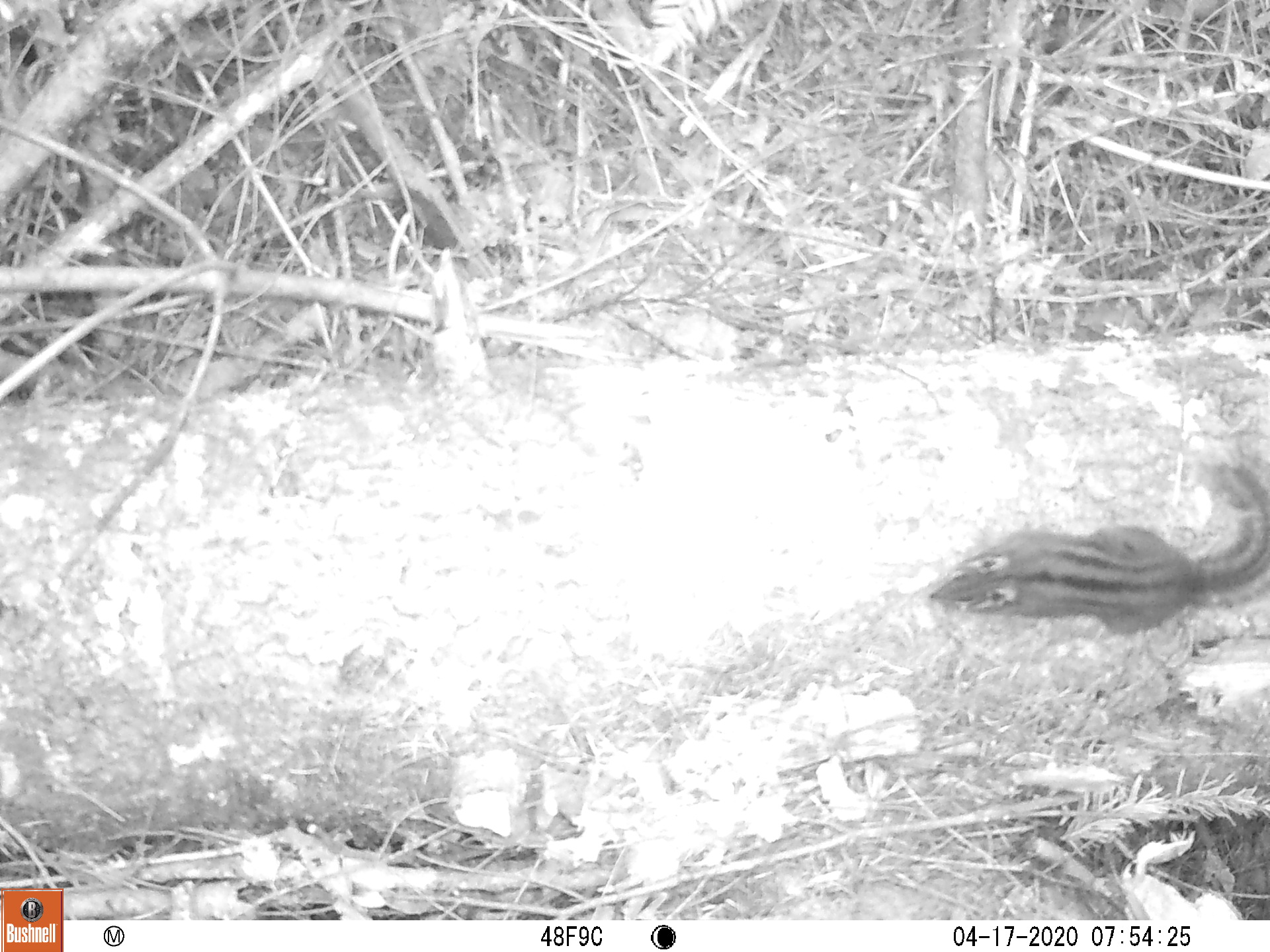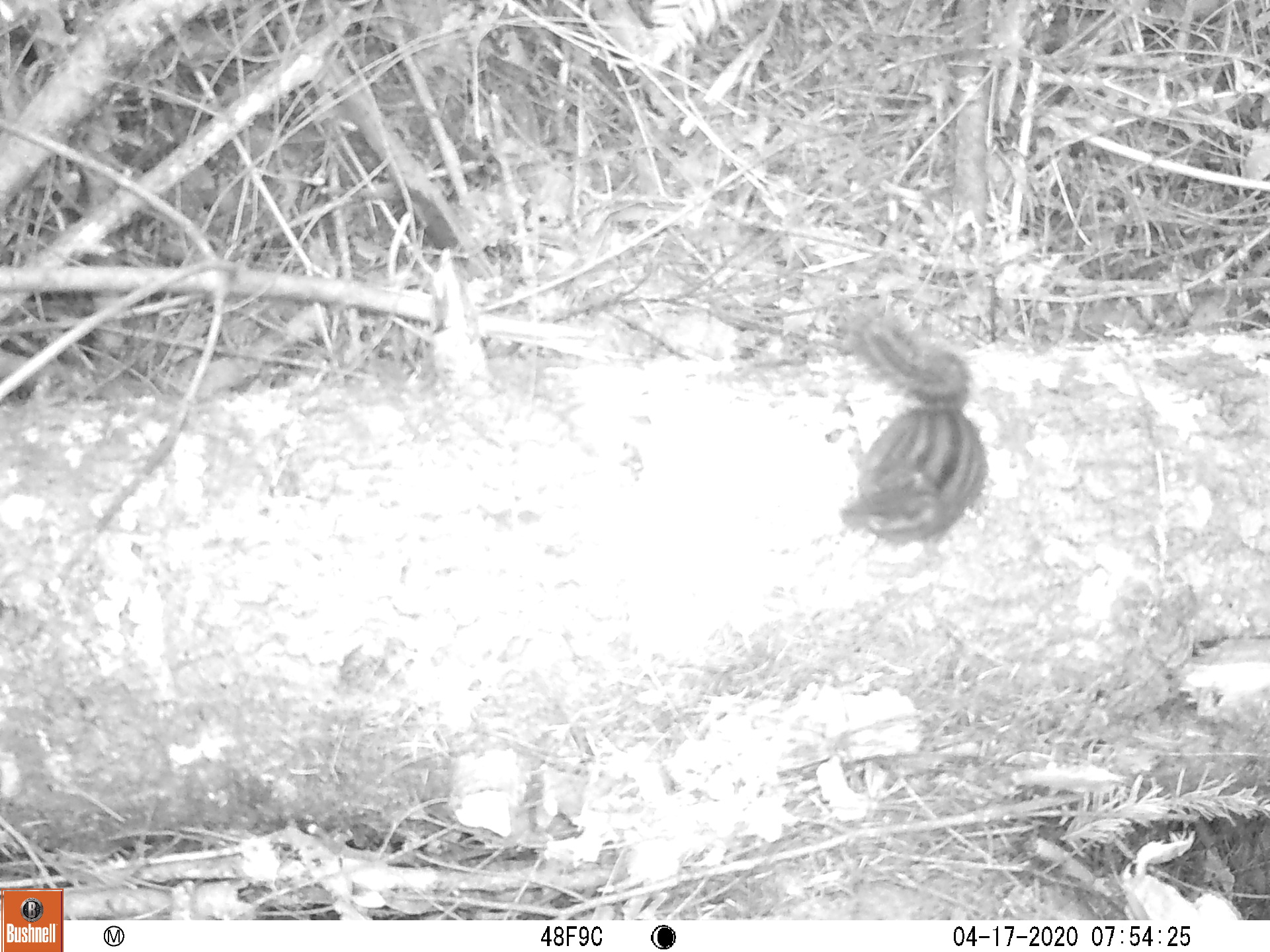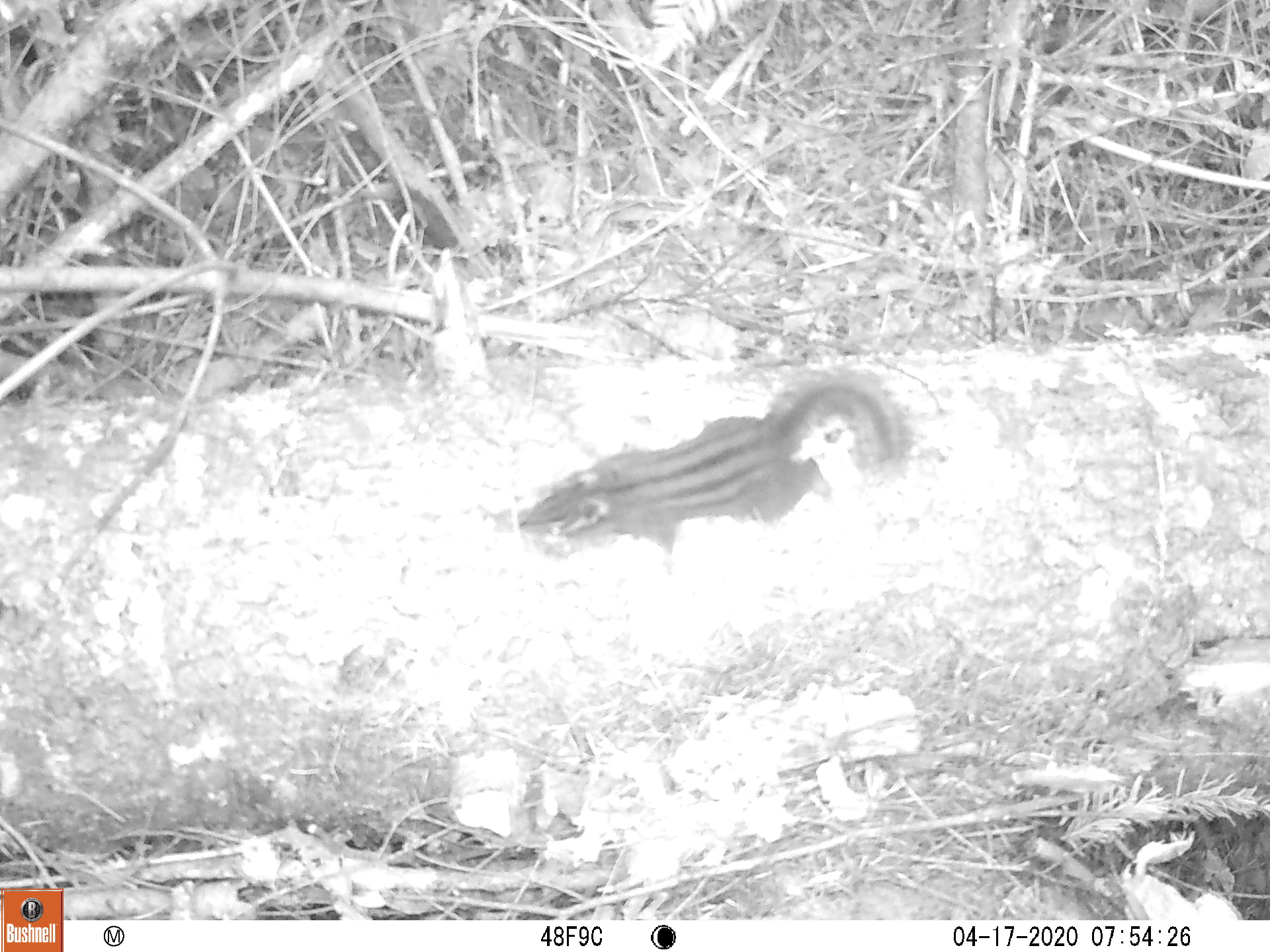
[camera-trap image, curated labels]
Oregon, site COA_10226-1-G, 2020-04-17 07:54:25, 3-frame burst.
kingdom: Animalia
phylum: Chordata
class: Mammalia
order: Rodentia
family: Sciuridae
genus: Neotamias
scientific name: Neotamias townsendii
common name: townsend's chipmunk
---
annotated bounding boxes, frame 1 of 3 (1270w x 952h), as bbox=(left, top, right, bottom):
townsend's chipmunk: bbox=(918, 446, 1266, 640)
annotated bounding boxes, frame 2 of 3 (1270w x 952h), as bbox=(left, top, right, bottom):
townsend's chipmunk: bbox=(833, 287, 996, 559)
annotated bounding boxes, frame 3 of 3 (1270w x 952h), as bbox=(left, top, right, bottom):
townsend's chipmunk: bbox=(508, 347, 922, 571)